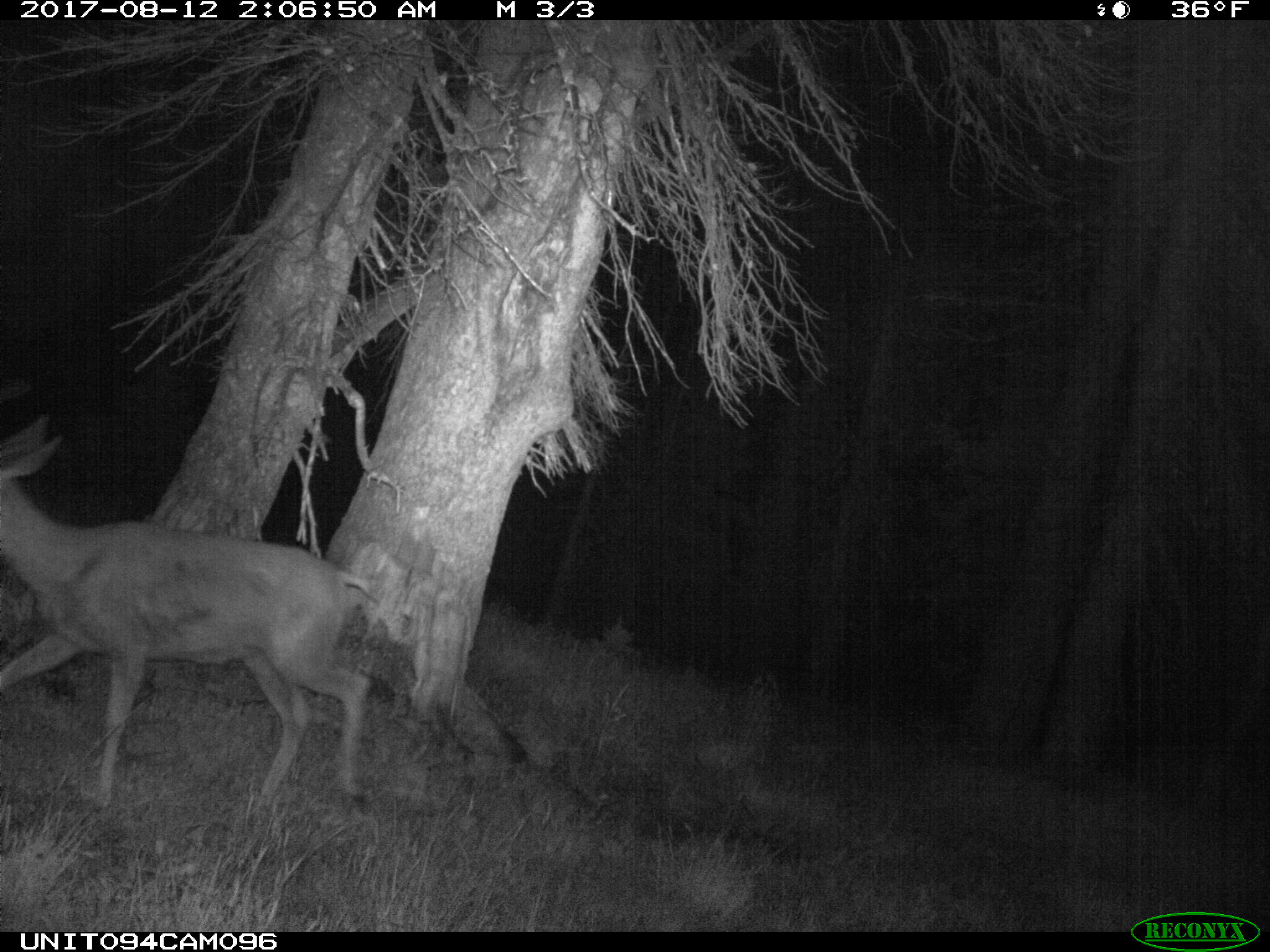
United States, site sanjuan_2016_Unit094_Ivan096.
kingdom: Animalia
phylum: Chordata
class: Mammalia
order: Artiodactyla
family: Cervidae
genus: Odocoileus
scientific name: Odocoileus hemionus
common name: mule deer